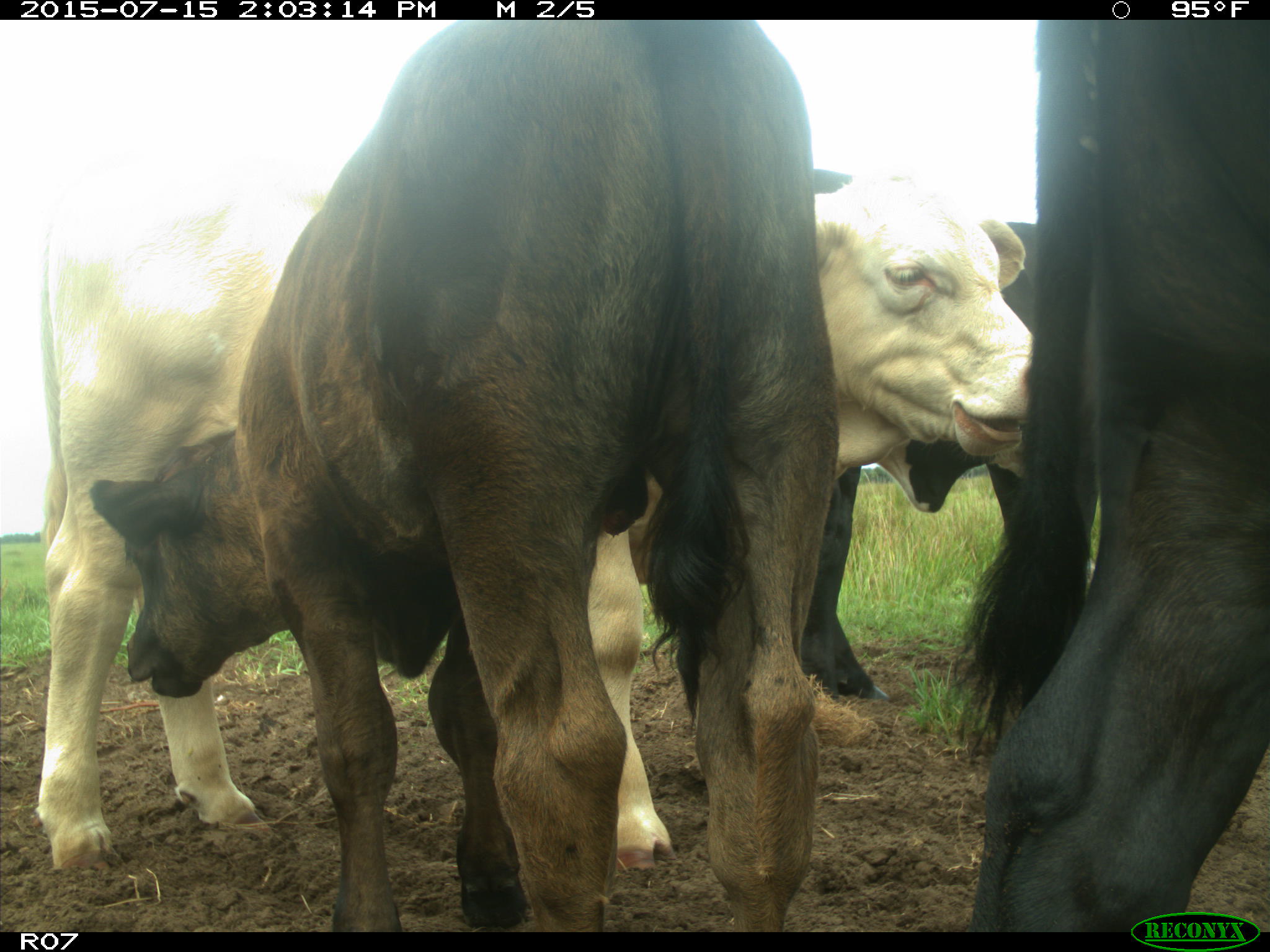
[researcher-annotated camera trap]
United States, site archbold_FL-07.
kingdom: Animalia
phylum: Chordata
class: Mammalia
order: Artiodactyla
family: Bovidae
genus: Bos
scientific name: Bos taurus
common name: domestic cow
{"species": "Bos taurus (domestic cow)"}